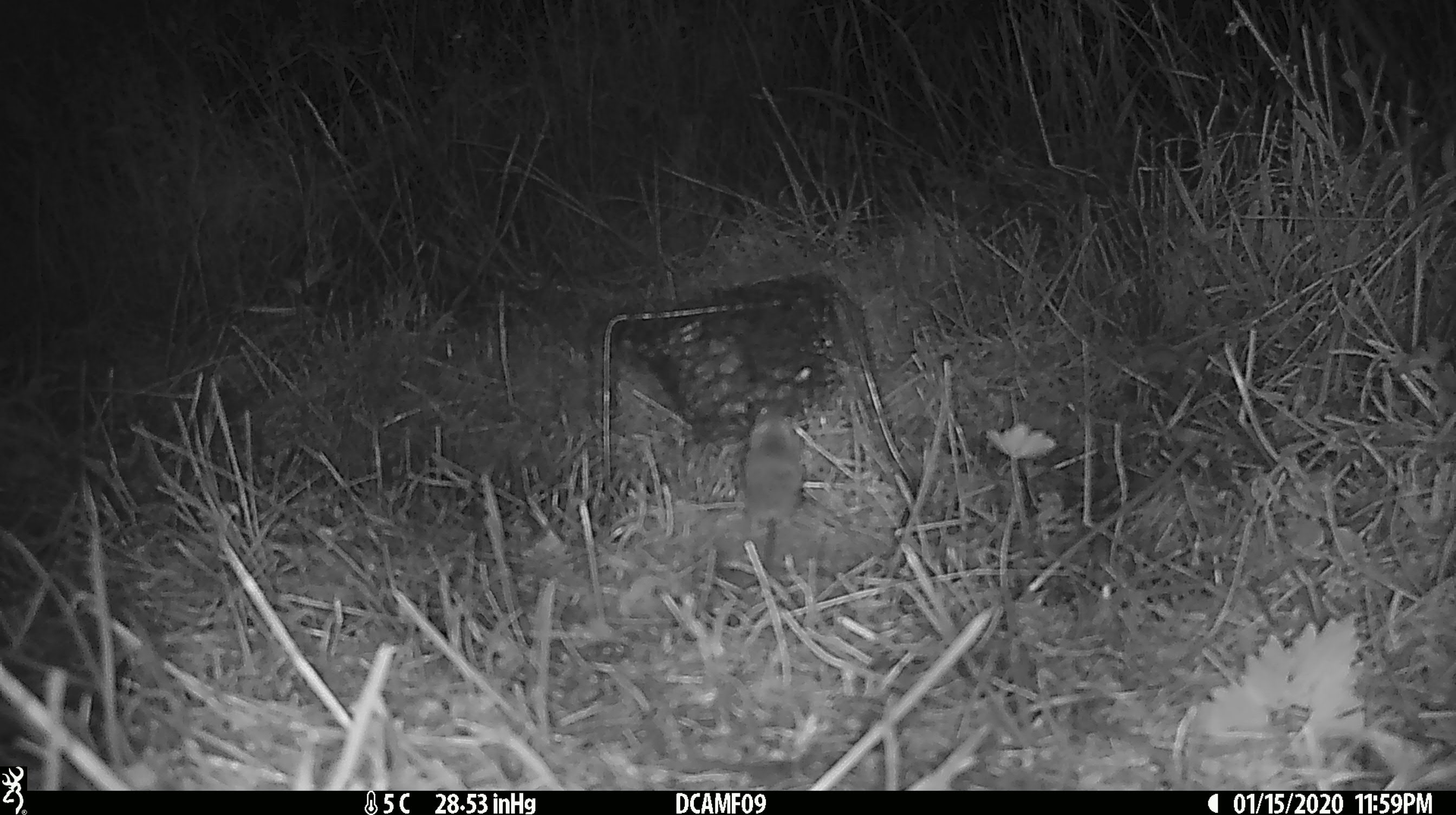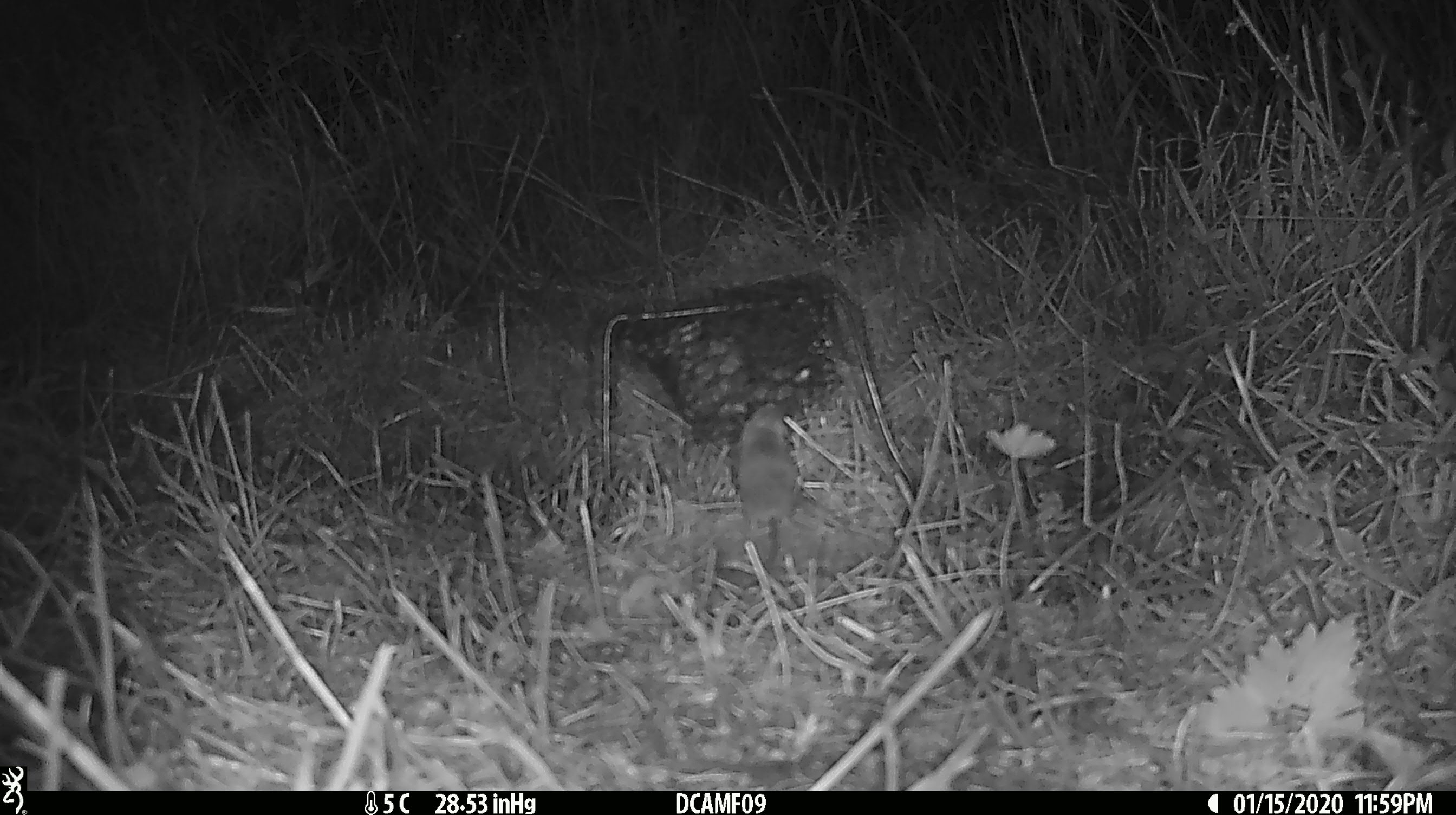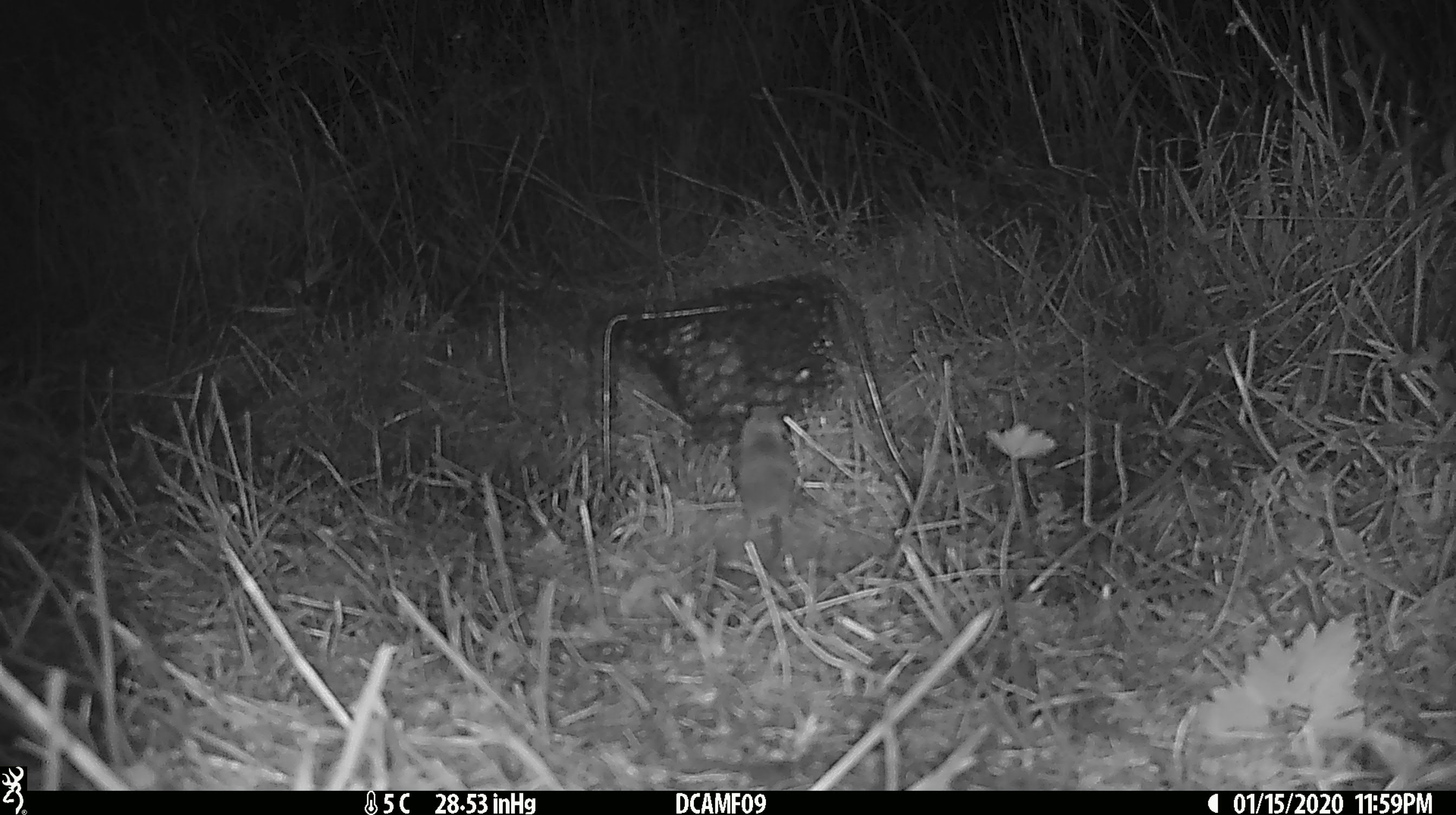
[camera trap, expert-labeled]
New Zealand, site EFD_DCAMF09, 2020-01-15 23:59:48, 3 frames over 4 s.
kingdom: Animalia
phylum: Chordata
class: Mammalia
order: Rodentia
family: Muridae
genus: Mus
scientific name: Mus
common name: mouse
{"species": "mouse (Mus)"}